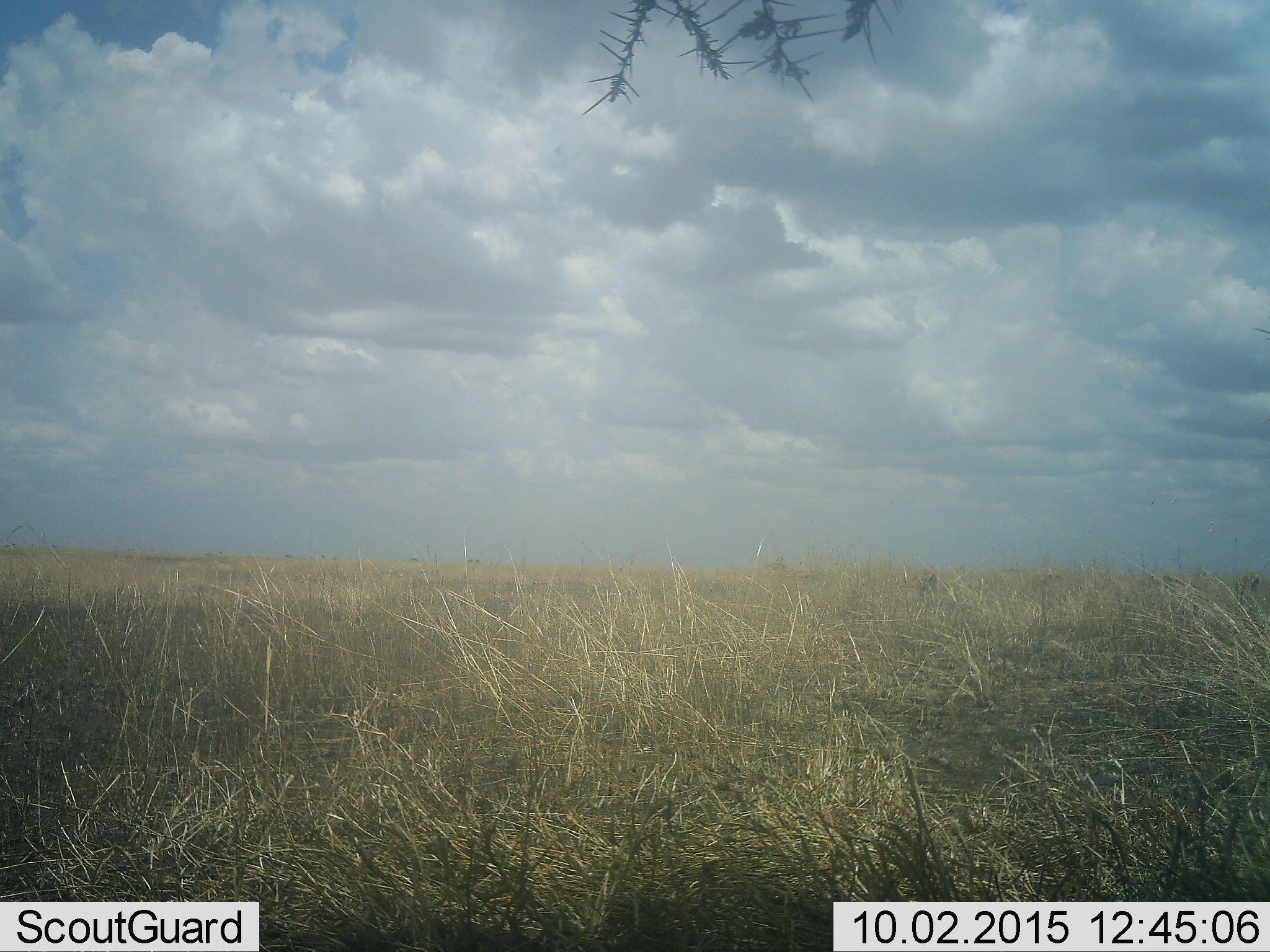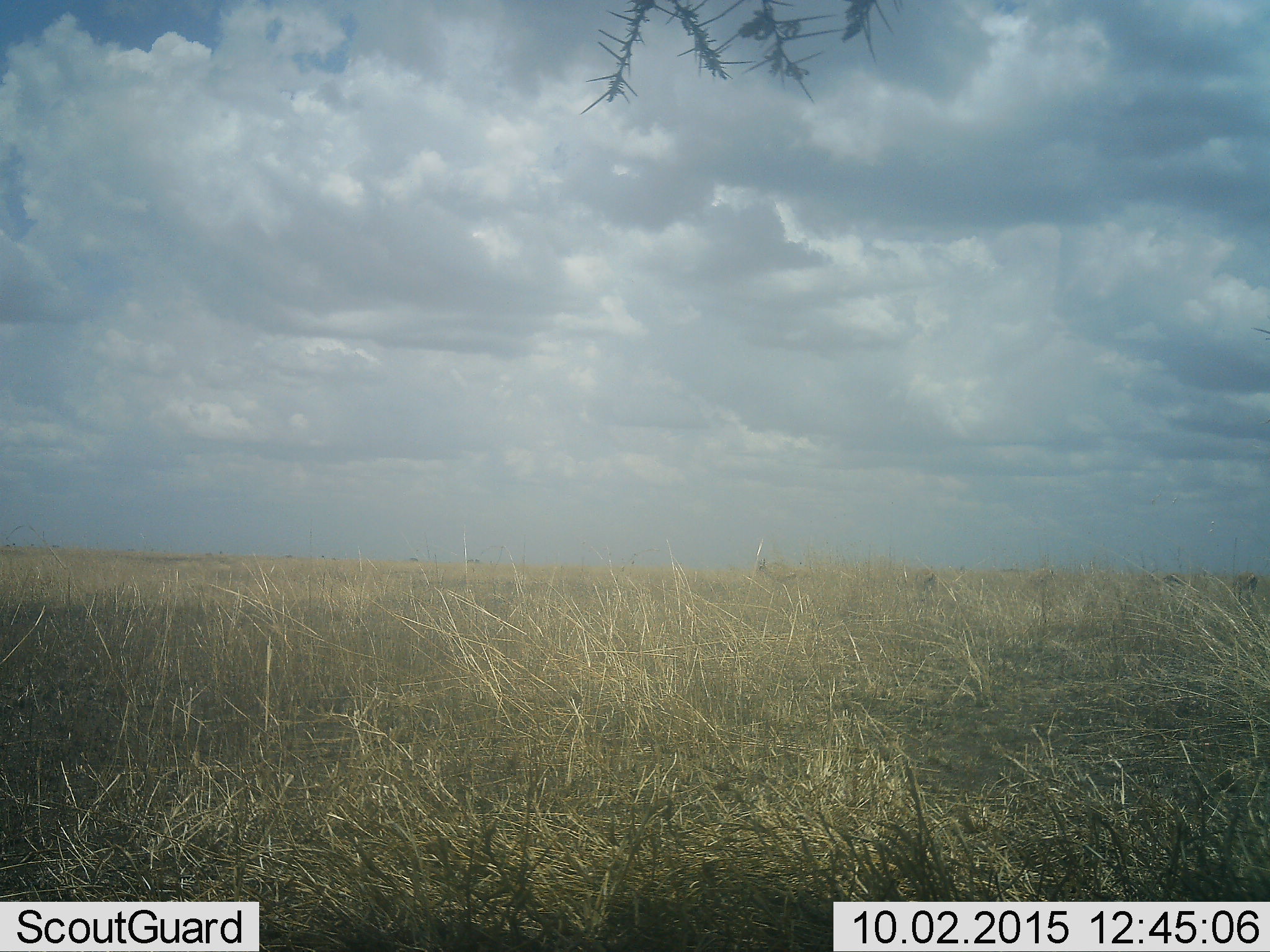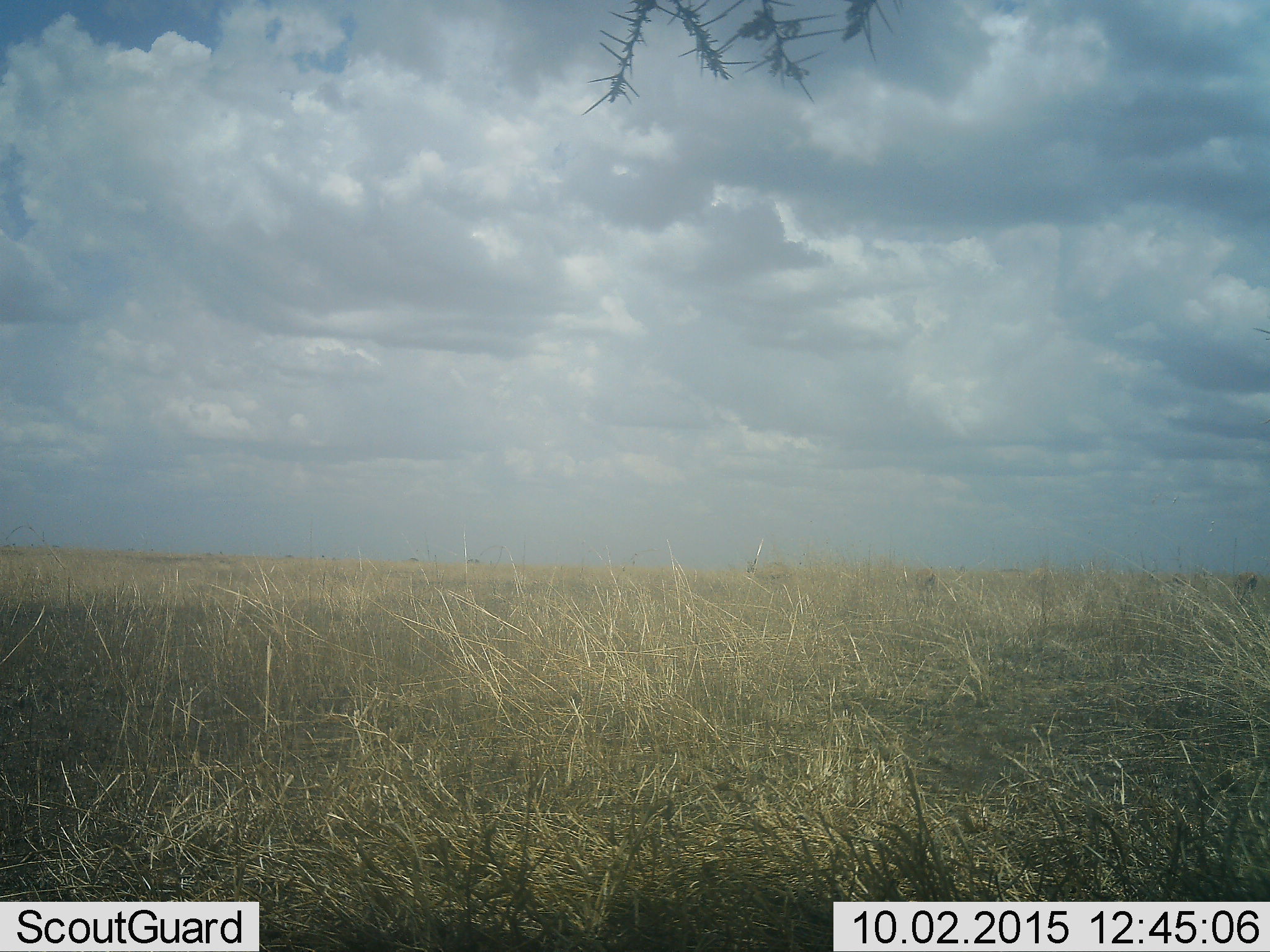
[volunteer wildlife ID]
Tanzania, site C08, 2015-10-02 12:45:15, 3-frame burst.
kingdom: Animalia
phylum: Chordata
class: Mammalia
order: Artiodactyla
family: Bovidae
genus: Eudorcas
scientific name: Eudorcas thomsonii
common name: thomson's gazelle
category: gazellethomsons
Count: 5.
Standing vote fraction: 33%.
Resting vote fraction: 0%.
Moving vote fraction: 89%.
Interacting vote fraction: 0%.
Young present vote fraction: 0%.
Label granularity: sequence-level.